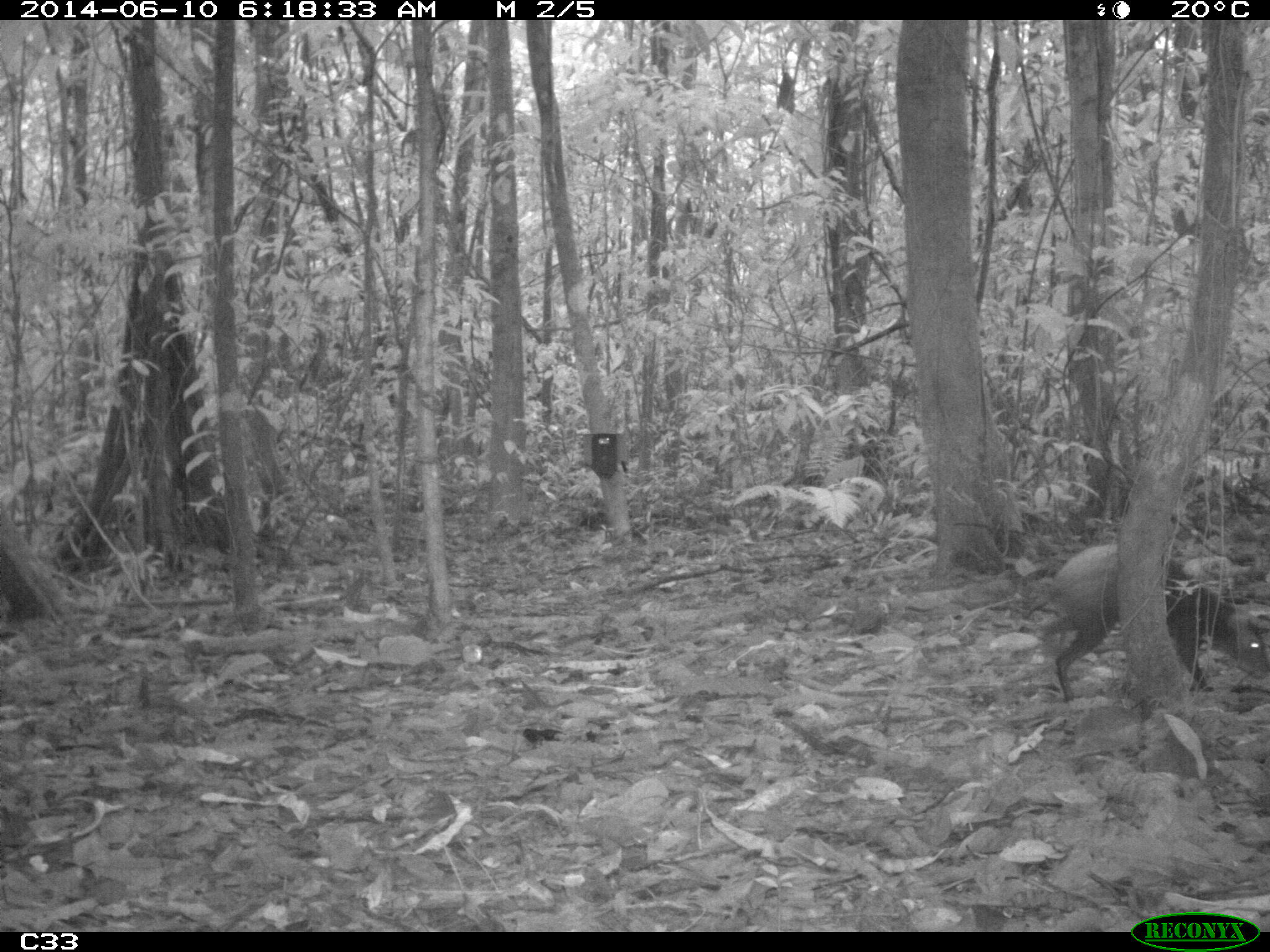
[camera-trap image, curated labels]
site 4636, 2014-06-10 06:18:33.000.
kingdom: Animalia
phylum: Chordata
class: Mammalia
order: Rodentia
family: Dasyproctidae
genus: Dasyprocta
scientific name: Dasyprocta leporina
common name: red-rumped agouti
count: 1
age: adult